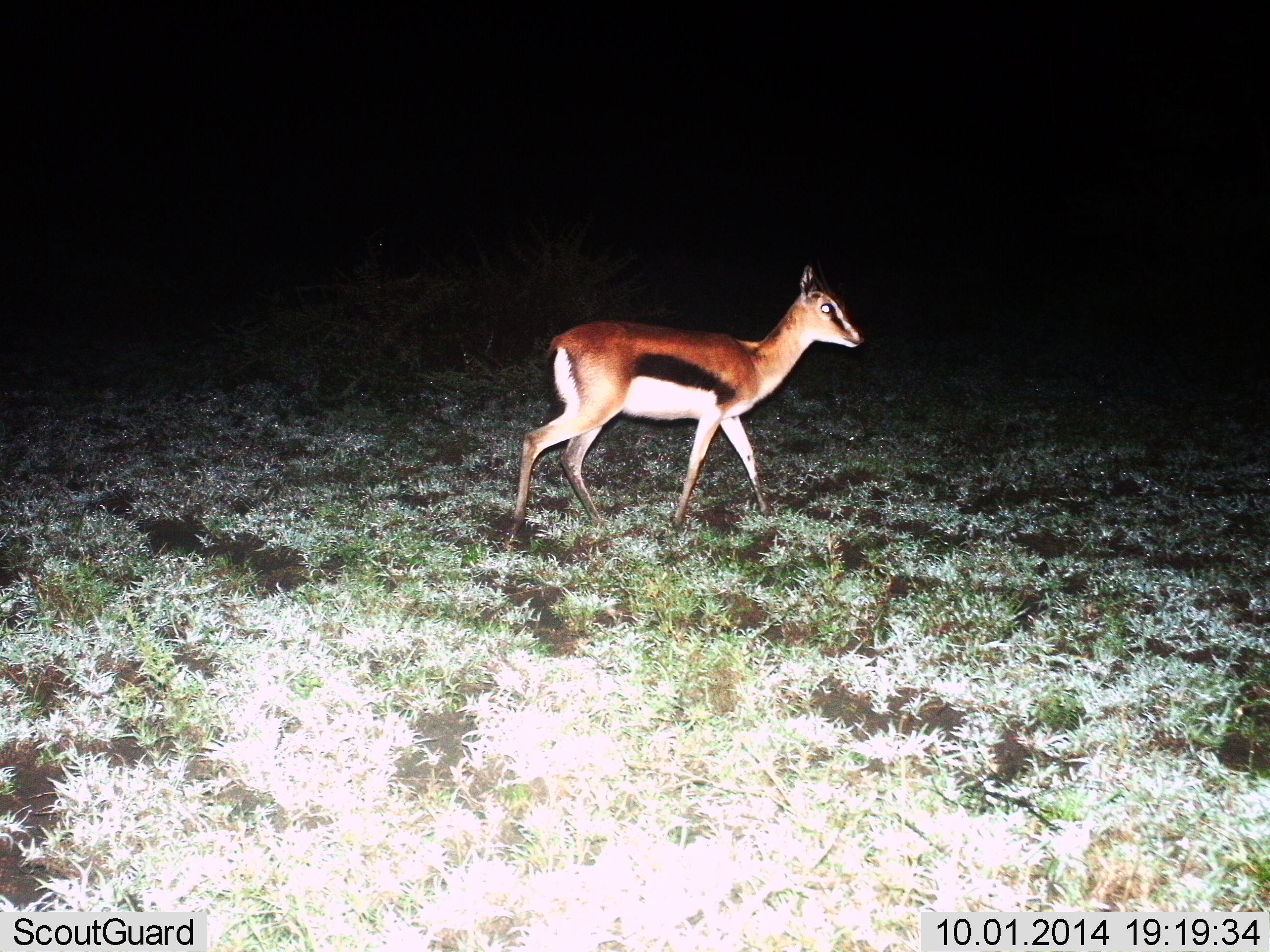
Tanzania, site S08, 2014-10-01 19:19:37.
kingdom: Animalia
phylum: Chordata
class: Mammalia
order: Artiodactyla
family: Bovidae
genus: Eudorcas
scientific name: Eudorcas thomsonii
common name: thomson's gazelle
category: gazellethomsons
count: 1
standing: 20%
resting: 0%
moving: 90%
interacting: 0%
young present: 0%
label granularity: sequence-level